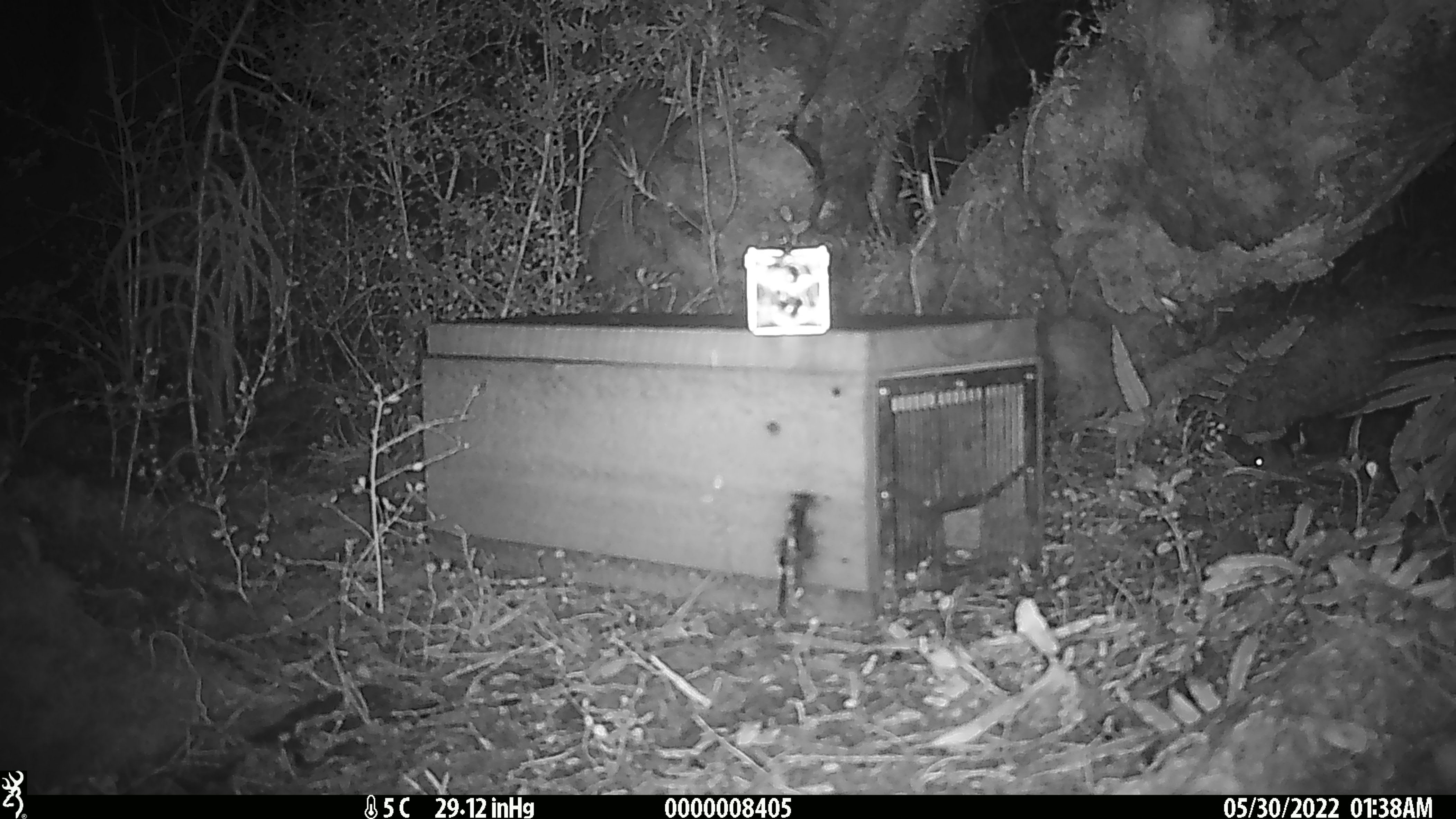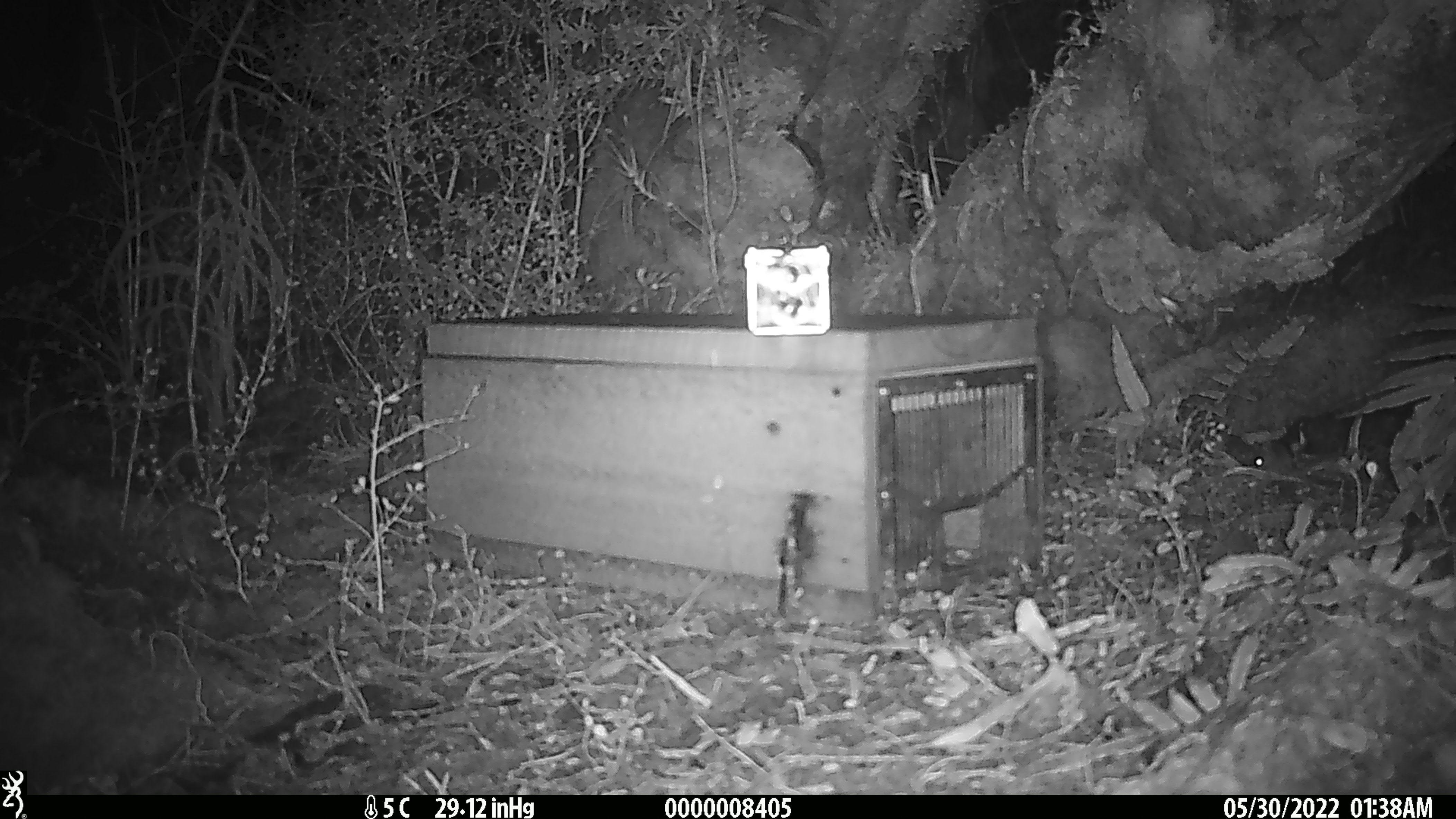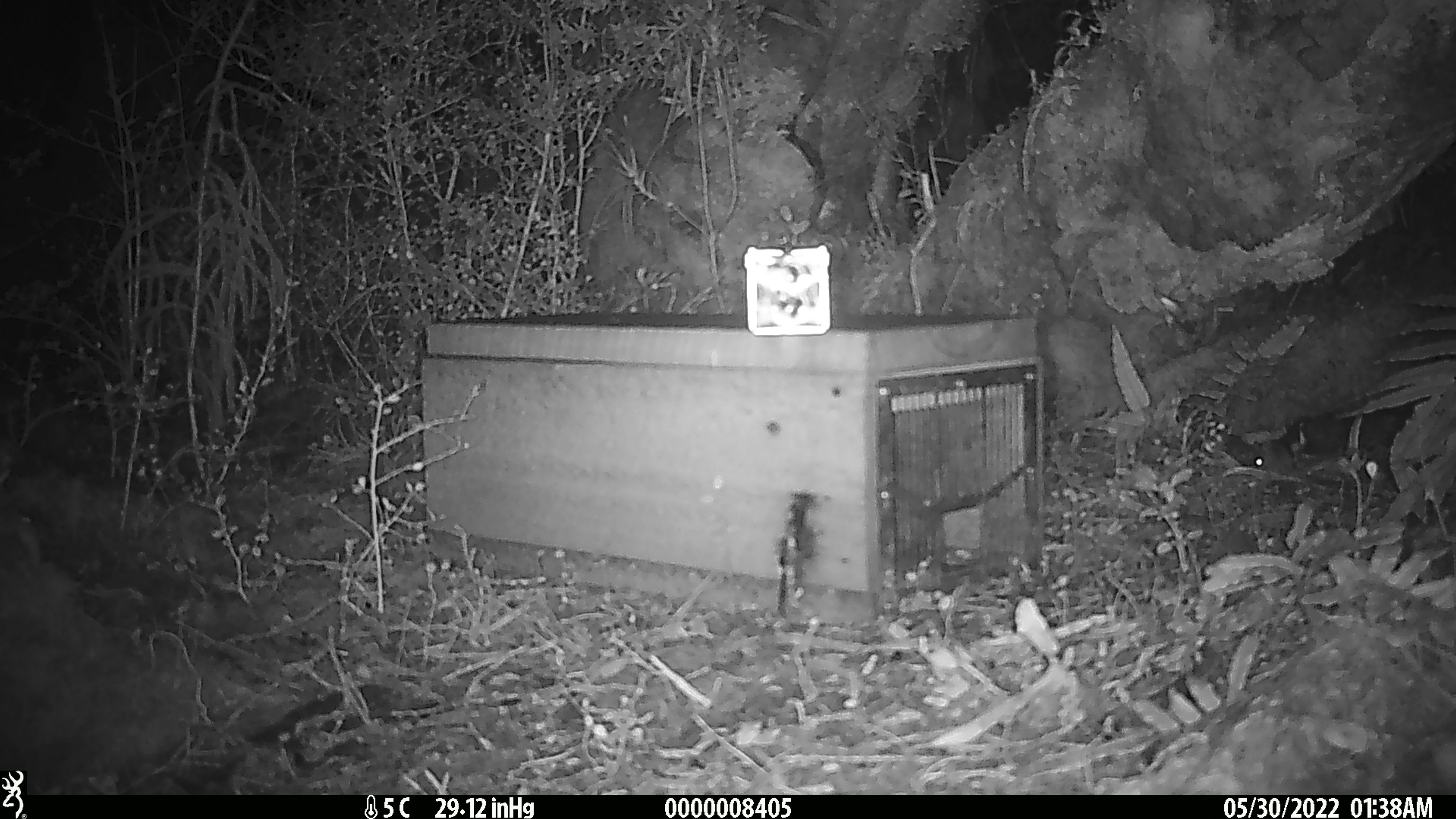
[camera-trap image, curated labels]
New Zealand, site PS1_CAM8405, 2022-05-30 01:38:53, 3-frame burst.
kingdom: Animalia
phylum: Chordata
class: Mammalia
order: Rodentia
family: Muridae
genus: Mus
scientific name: Mus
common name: mouse